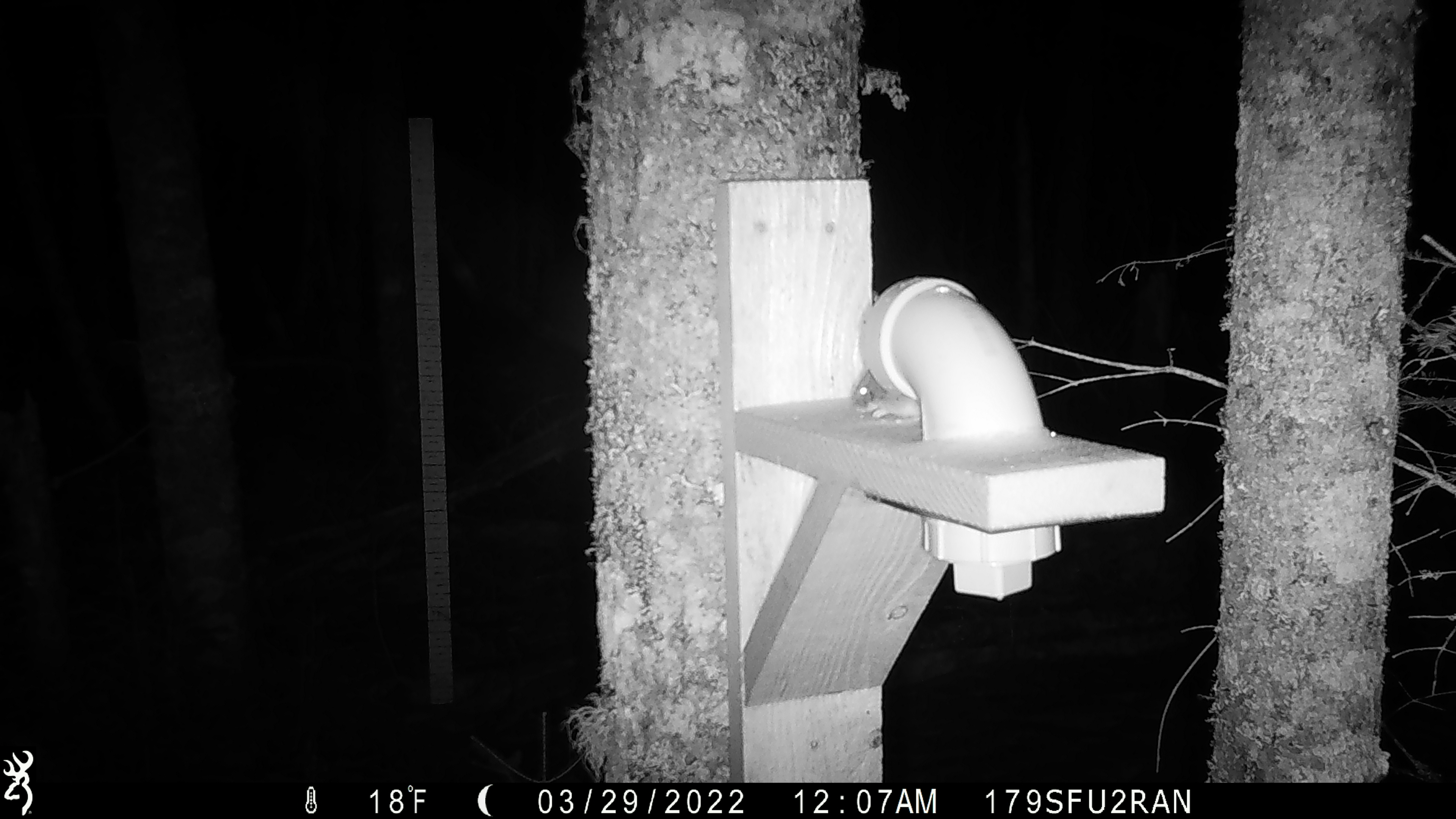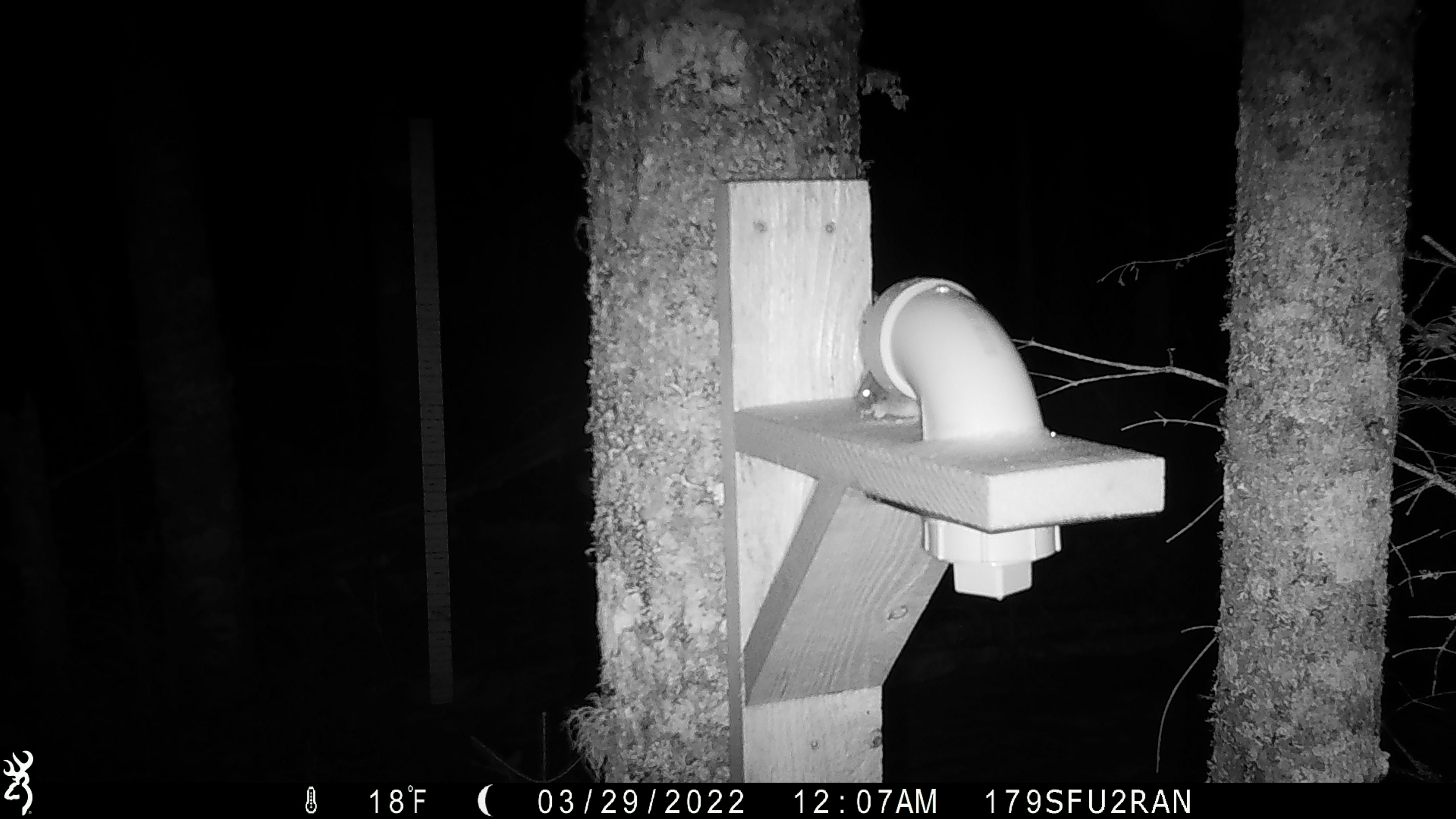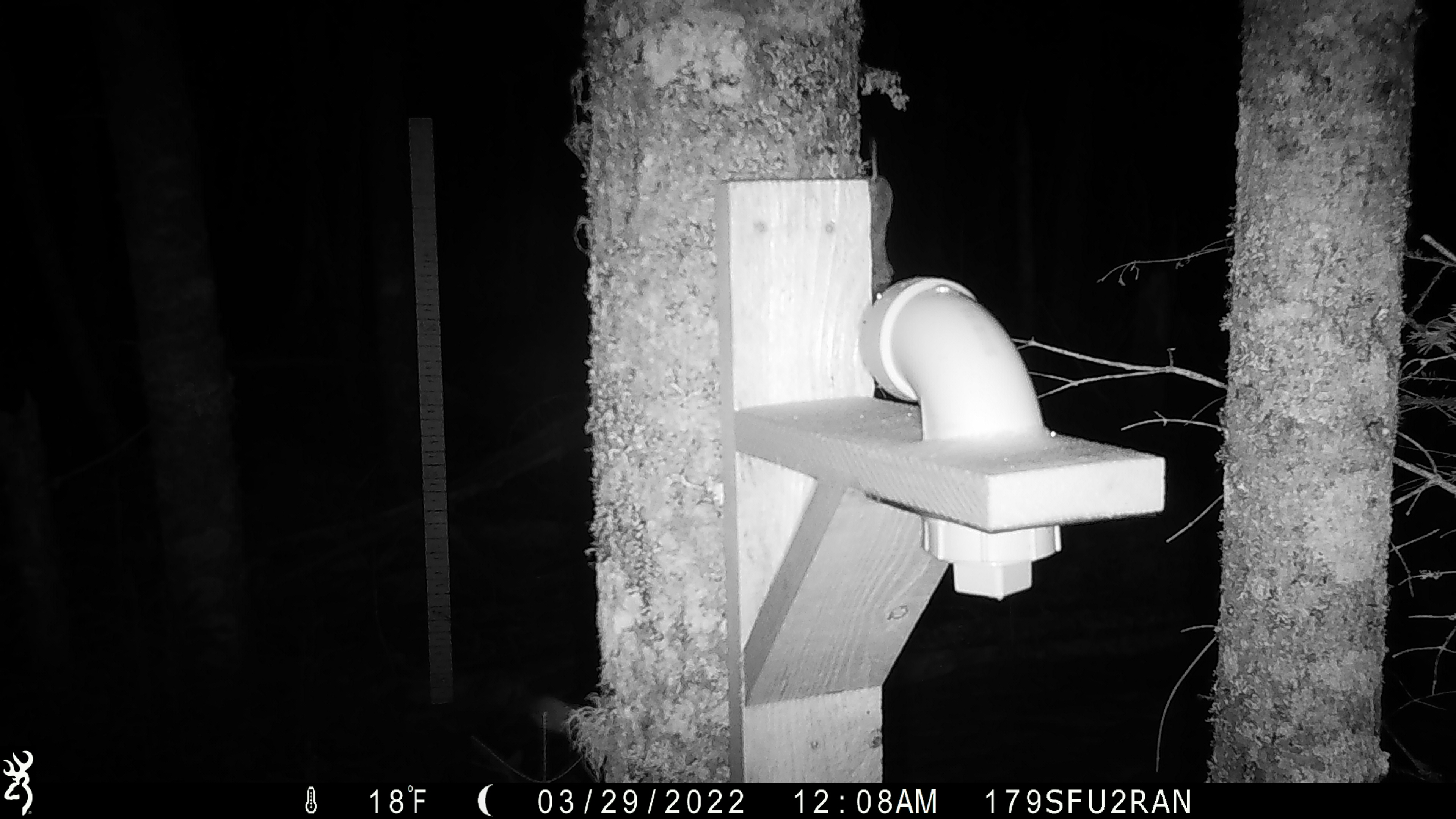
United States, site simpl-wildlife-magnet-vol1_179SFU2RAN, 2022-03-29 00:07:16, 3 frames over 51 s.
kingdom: Animalia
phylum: Chordata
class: Mammalia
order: Rodentia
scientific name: Rodentia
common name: mouse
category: mouse sp.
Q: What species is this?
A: Mouse sp. (mouse) (Rodentia).